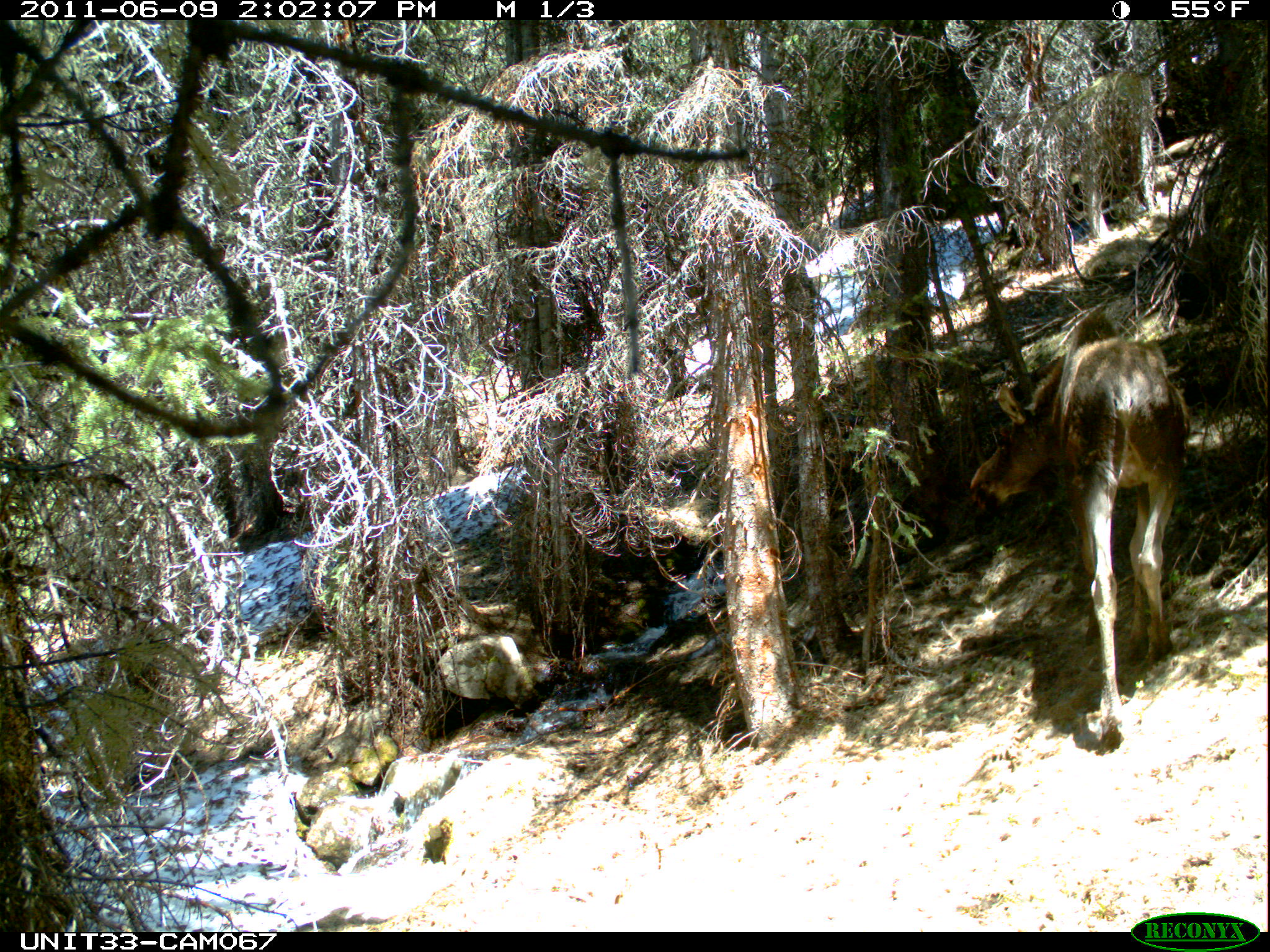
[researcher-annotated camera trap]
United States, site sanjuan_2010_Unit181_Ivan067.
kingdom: Animalia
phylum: Chordata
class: Mammalia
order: Artiodactyla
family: Cervidae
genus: Alces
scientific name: Alces alces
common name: moose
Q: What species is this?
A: Alces alces (moose).